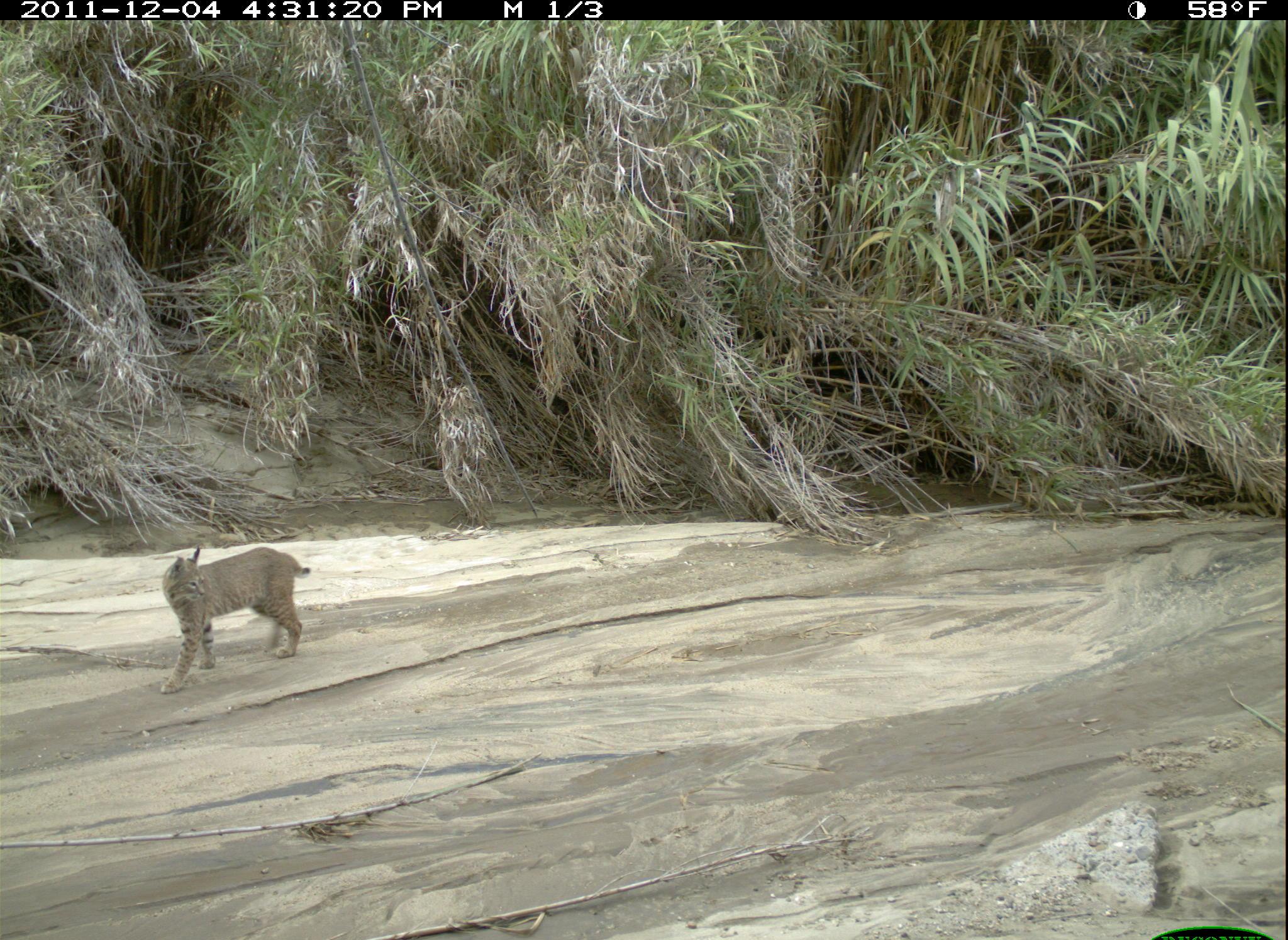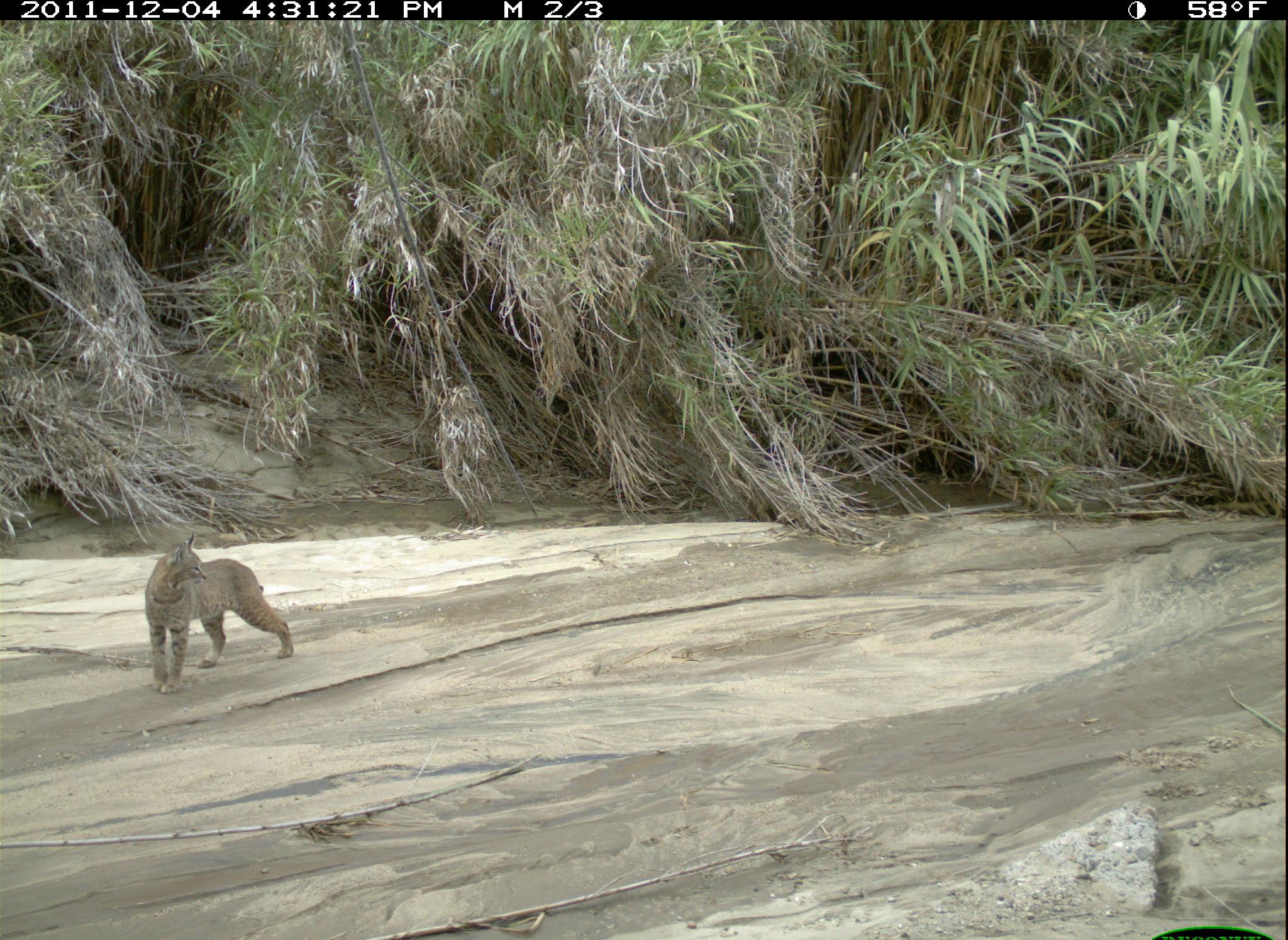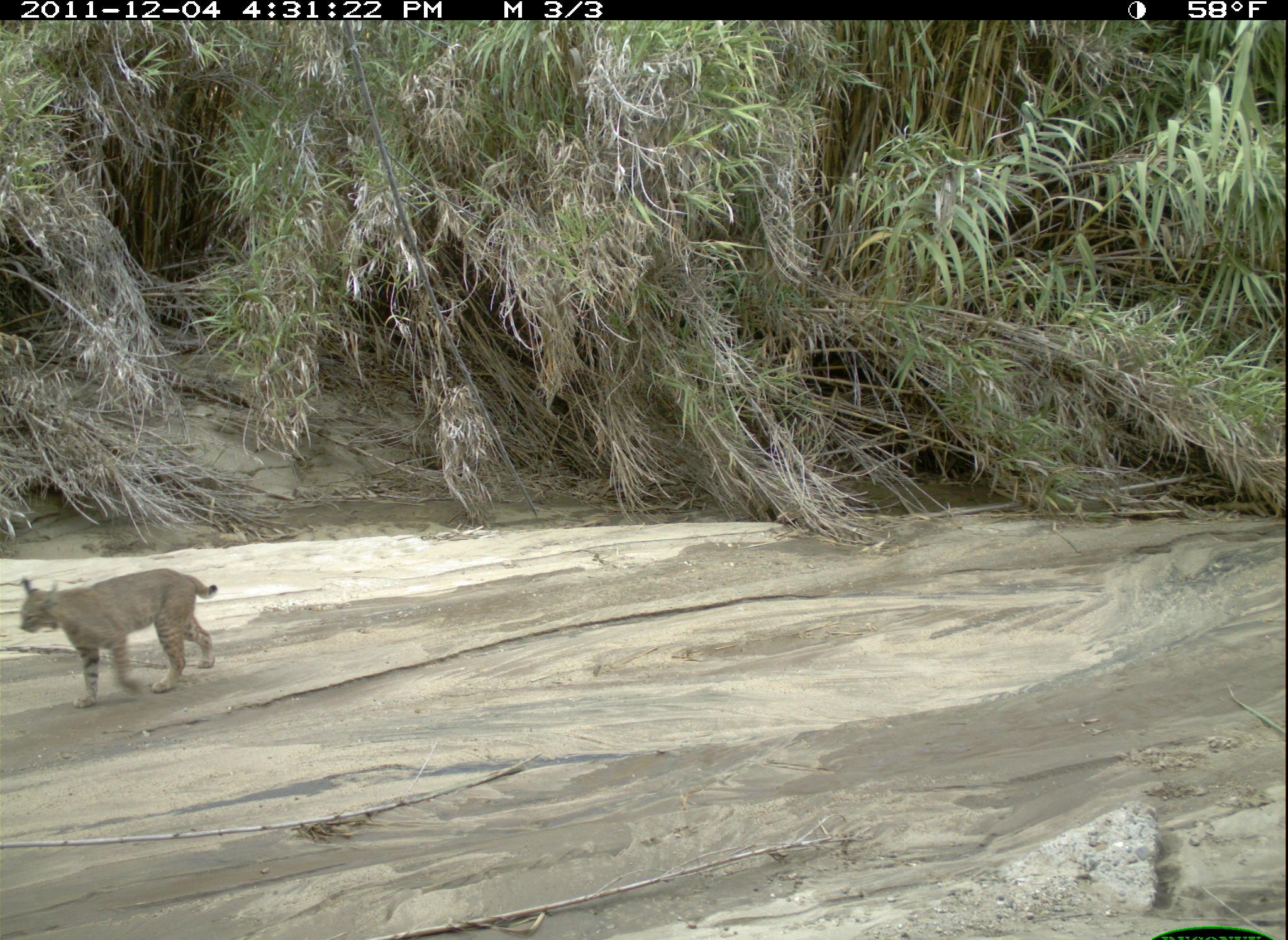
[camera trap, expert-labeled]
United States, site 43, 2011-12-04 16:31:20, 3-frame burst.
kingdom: Animalia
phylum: Chordata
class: Mammalia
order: Carnivora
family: Felidae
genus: Lynx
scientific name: Lynx rufus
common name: bobcat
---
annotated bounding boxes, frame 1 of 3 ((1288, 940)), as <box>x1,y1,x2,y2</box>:
bobcat: <box>158,533,316,704</box>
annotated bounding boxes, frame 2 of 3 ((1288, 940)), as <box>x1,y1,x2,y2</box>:
bobcat: <box>138,532,301,701</box>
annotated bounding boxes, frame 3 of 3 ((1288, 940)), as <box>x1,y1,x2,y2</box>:
bobcat: <box>18,564,229,707</box>